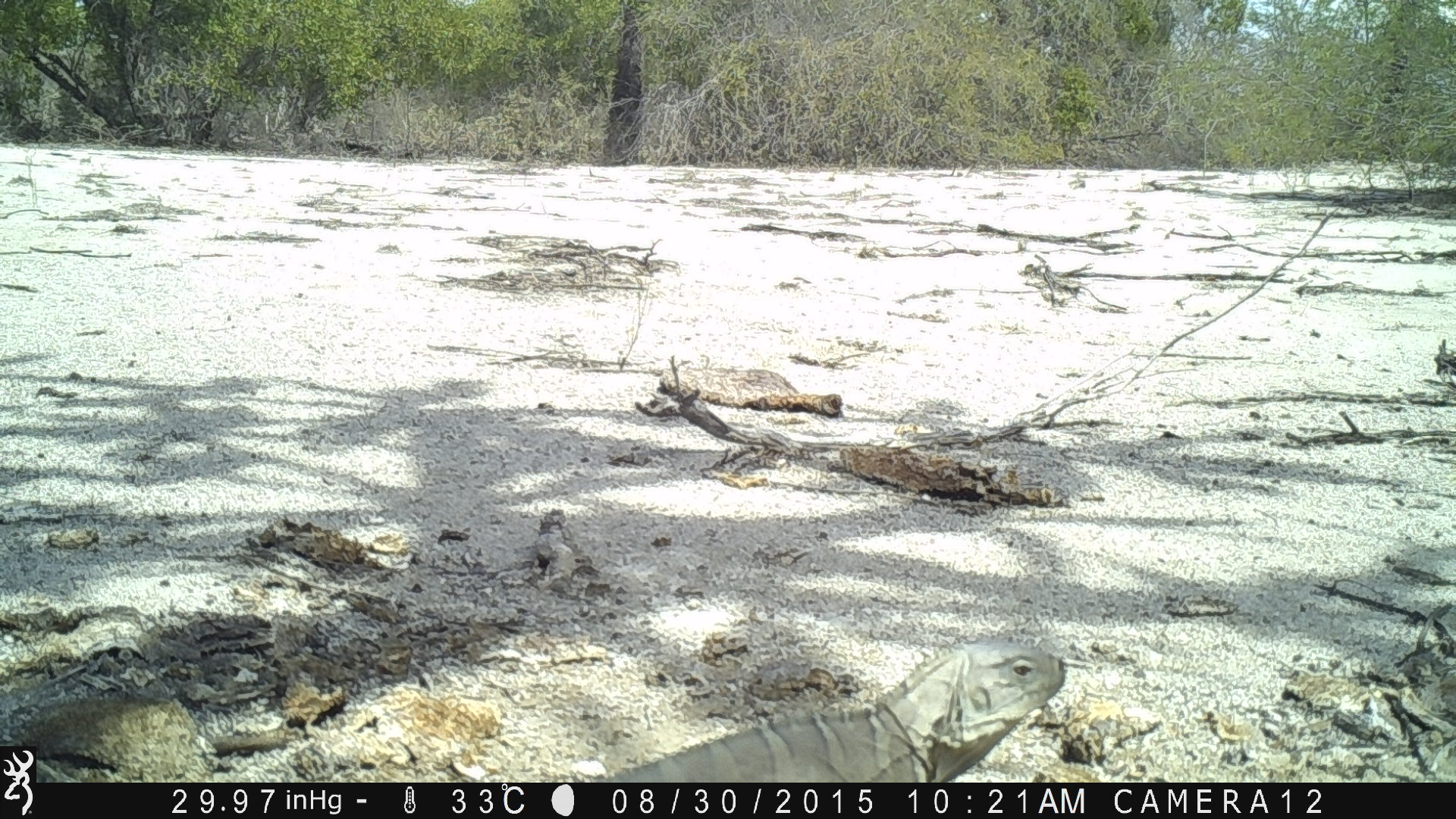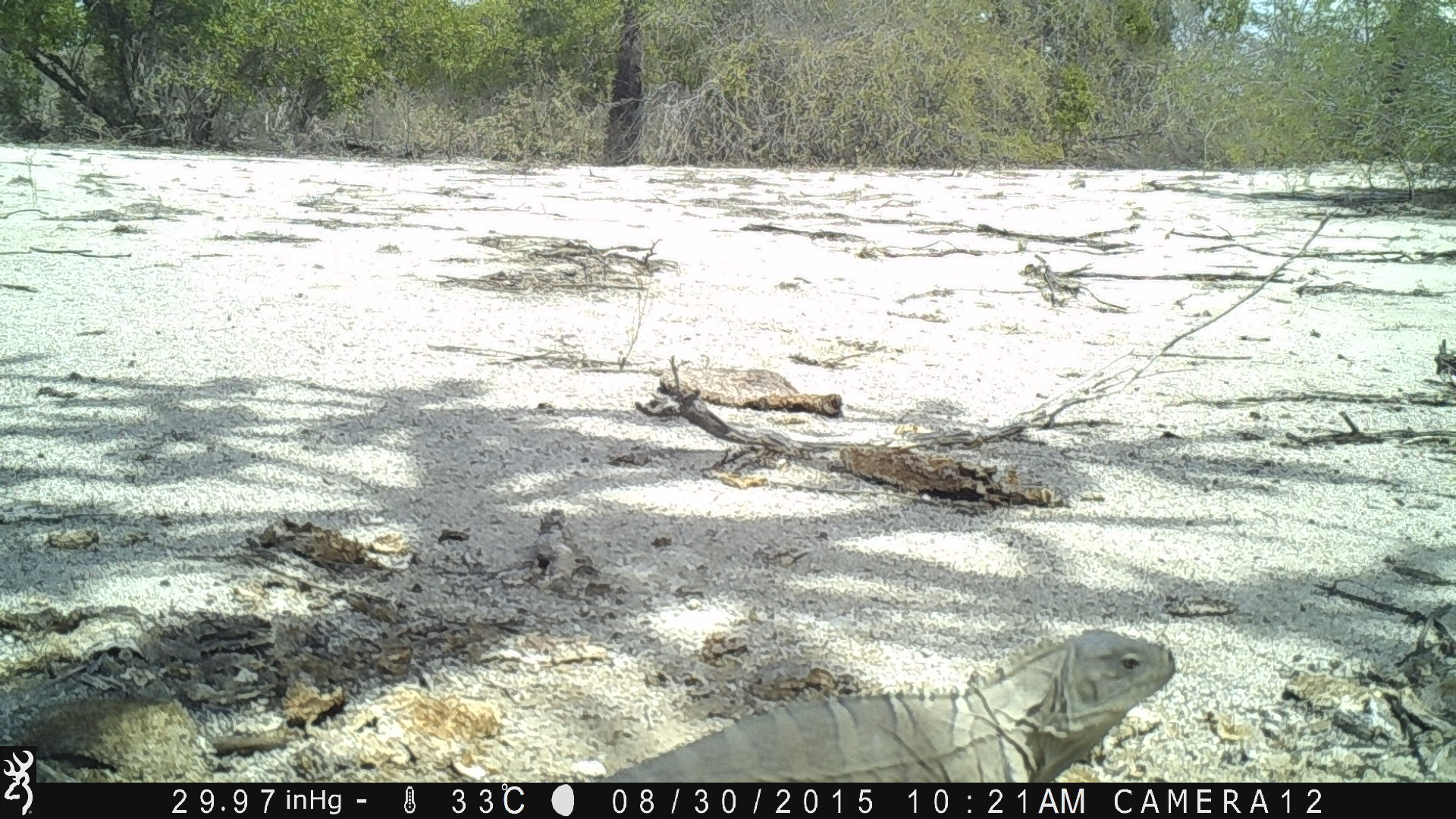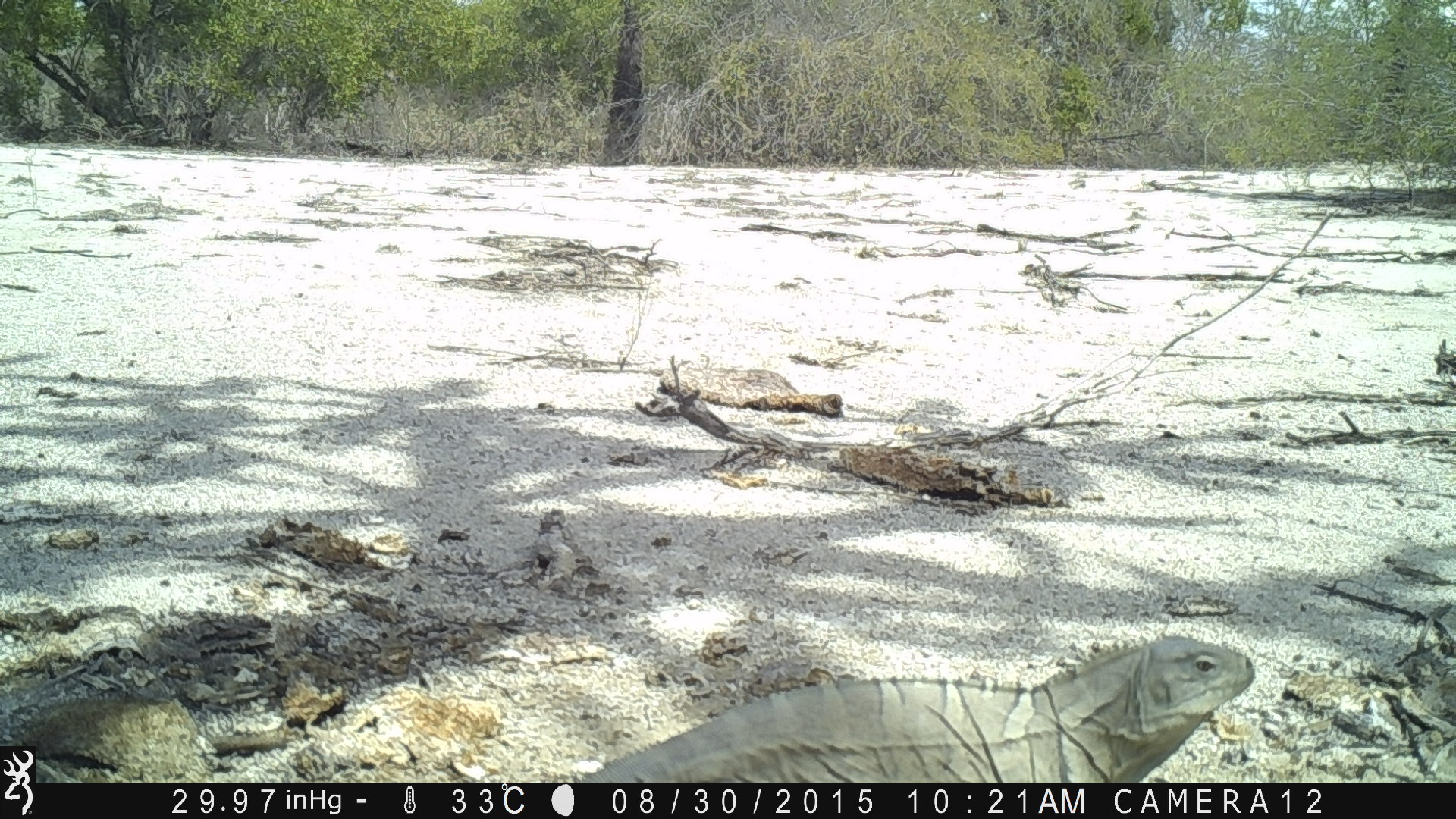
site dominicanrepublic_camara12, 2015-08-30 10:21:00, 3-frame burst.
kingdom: Animalia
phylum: Chordata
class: Reptilia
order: Squamata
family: Iguanidae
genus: Iguana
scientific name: Iguana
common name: typical iguanas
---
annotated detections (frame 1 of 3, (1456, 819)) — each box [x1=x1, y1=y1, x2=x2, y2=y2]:
iguana: [x1=585, y1=638, x2=1069, y2=783]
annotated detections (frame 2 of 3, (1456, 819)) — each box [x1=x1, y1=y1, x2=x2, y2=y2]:
iguana: [x1=579, y1=624, x2=1179, y2=780]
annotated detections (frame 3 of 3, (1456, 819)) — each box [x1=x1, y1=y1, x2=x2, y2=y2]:
iguana: [x1=545, y1=628, x2=1268, y2=786]